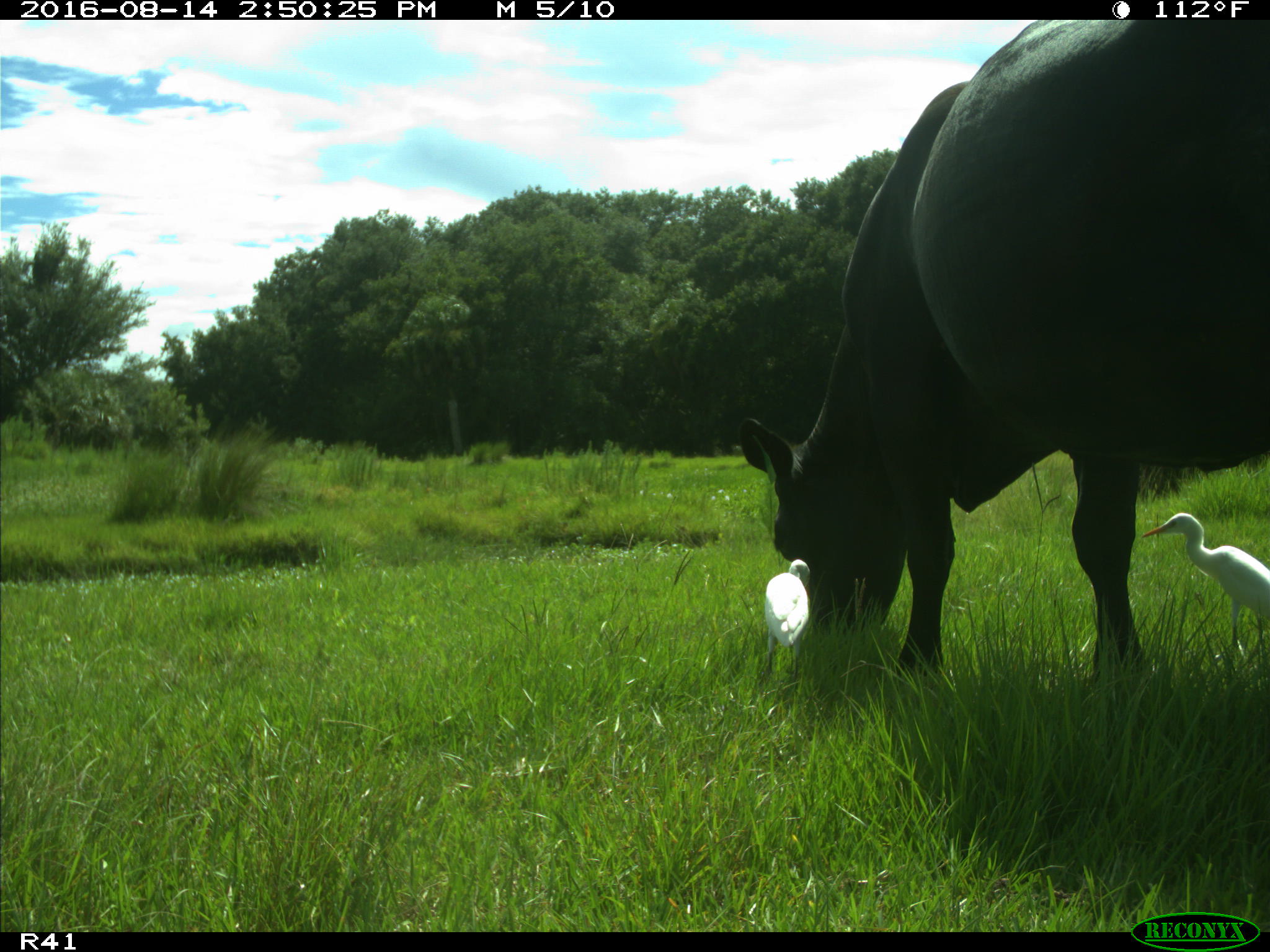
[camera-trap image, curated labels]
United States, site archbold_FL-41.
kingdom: Animalia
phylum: Chordata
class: Mammalia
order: Artiodactyla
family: Bovidae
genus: Bos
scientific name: Bos taurus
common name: domestic cow